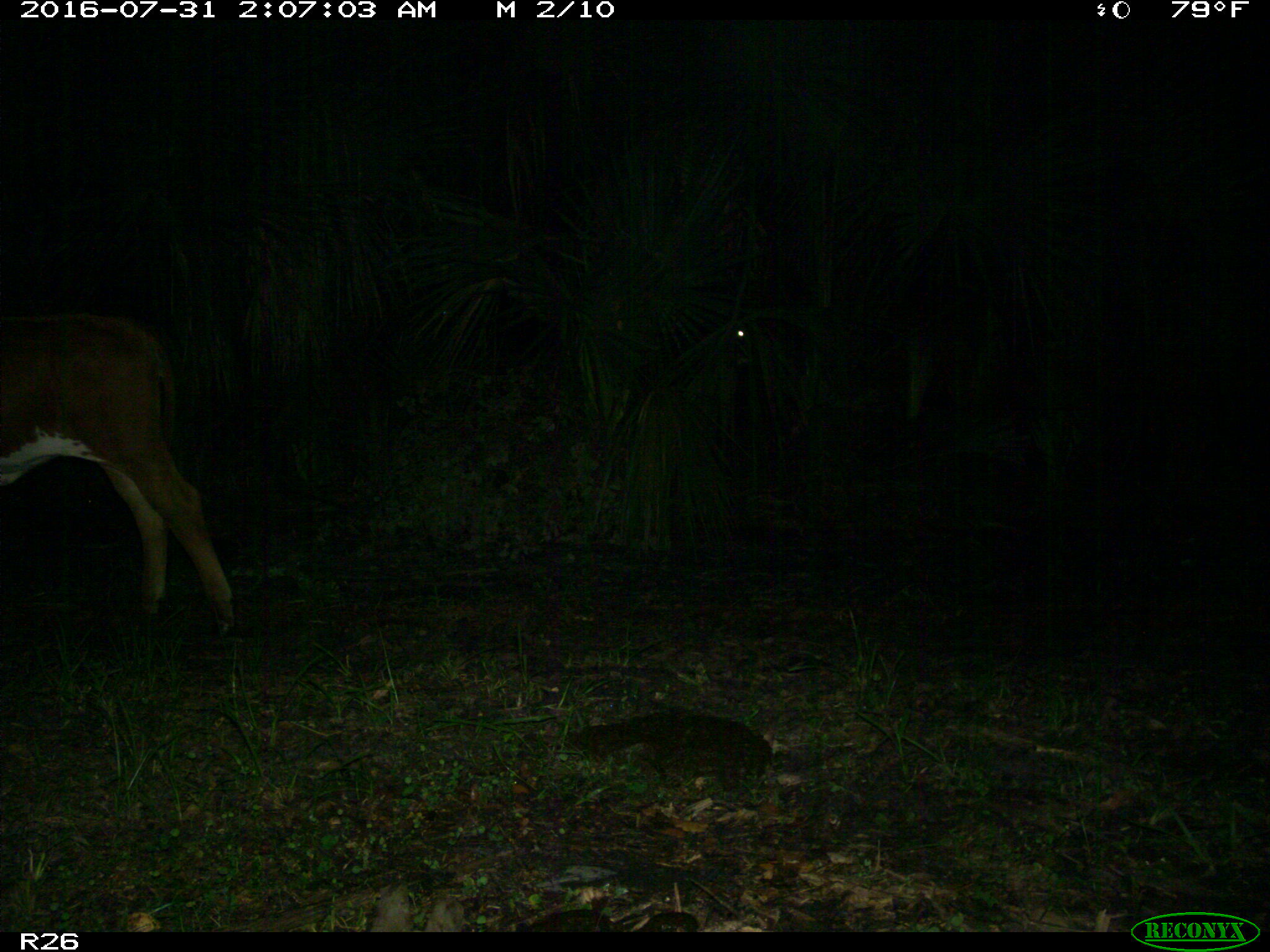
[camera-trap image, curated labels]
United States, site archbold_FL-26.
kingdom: Animalia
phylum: Chordata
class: Mammalia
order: Artiodactyla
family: Bovidae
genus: Bos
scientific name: Bos taurus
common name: domestic cow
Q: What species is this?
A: Bos taurus (domestic cow).